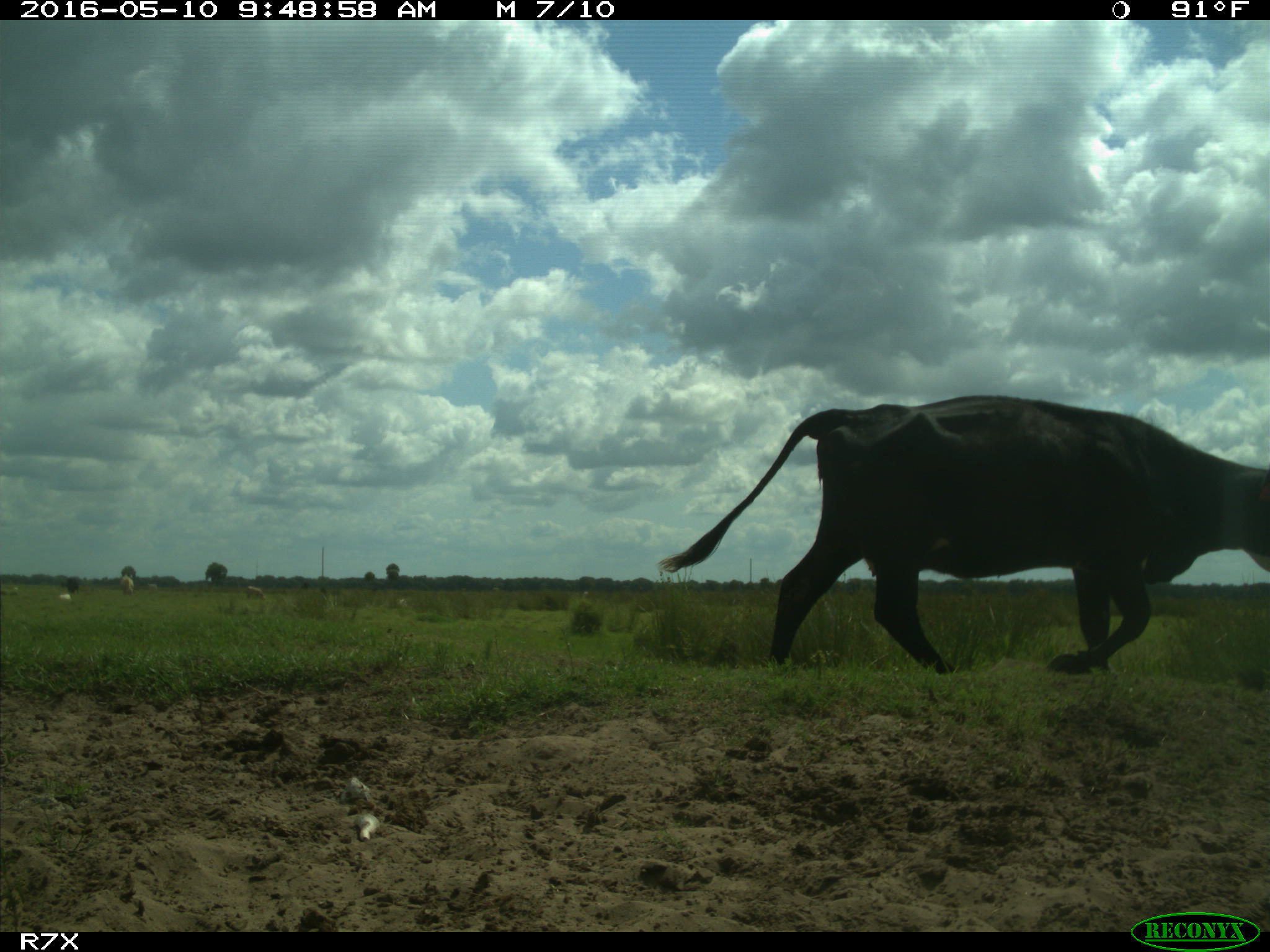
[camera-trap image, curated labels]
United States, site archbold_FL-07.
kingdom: Animalia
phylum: Chordata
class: Mammalia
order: Artiodactyla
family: Bovidae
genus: Bos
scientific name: Bos taurus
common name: domestic cow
Bos taurus (domestic cow).